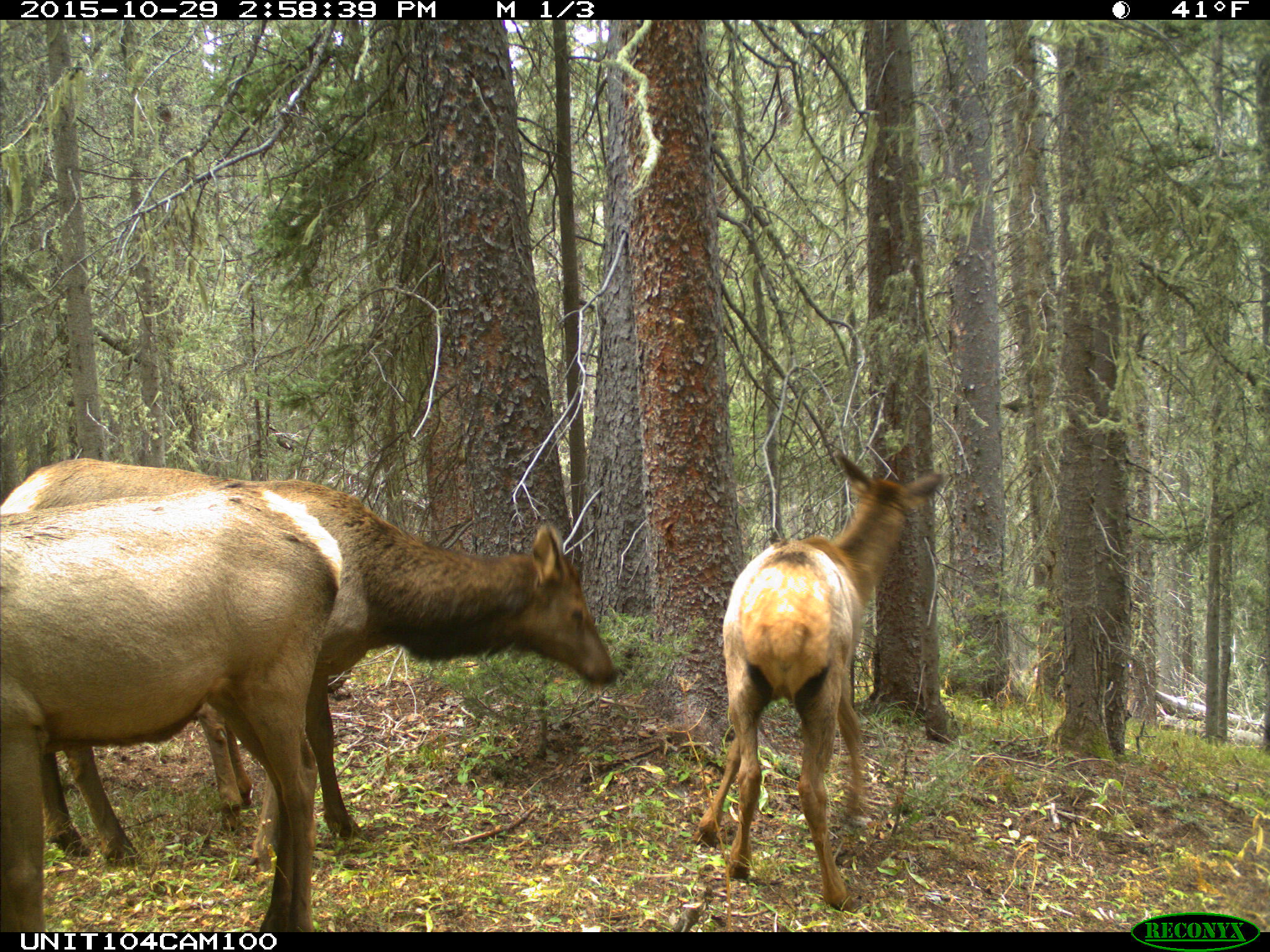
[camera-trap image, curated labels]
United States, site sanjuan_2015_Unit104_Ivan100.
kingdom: Animalia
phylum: Chordata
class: Mammalia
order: Artiodactyla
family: Cervidae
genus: Cervus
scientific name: Cervus elaphus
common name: red deer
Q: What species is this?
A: Cervus elaphus (red deer).